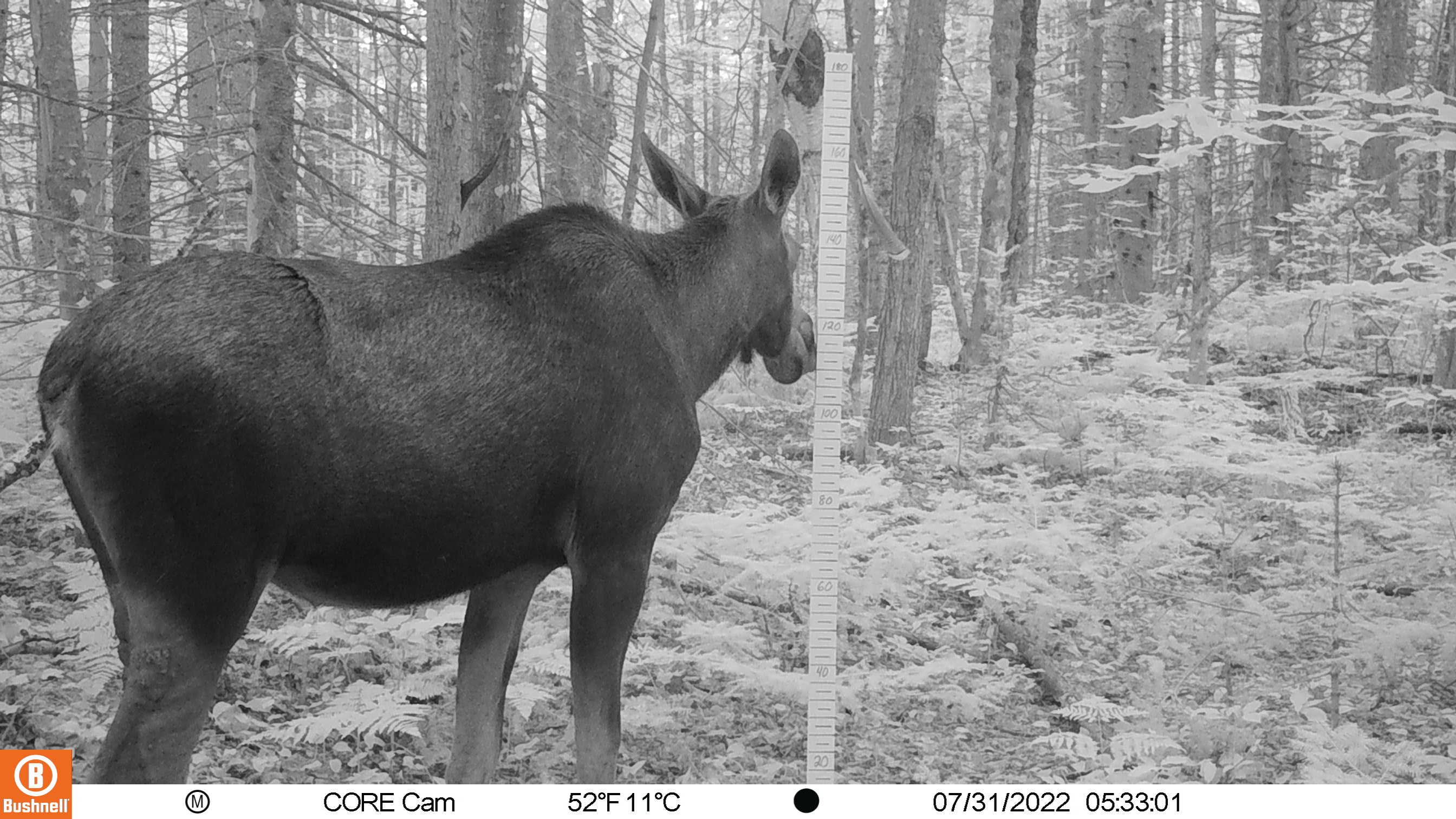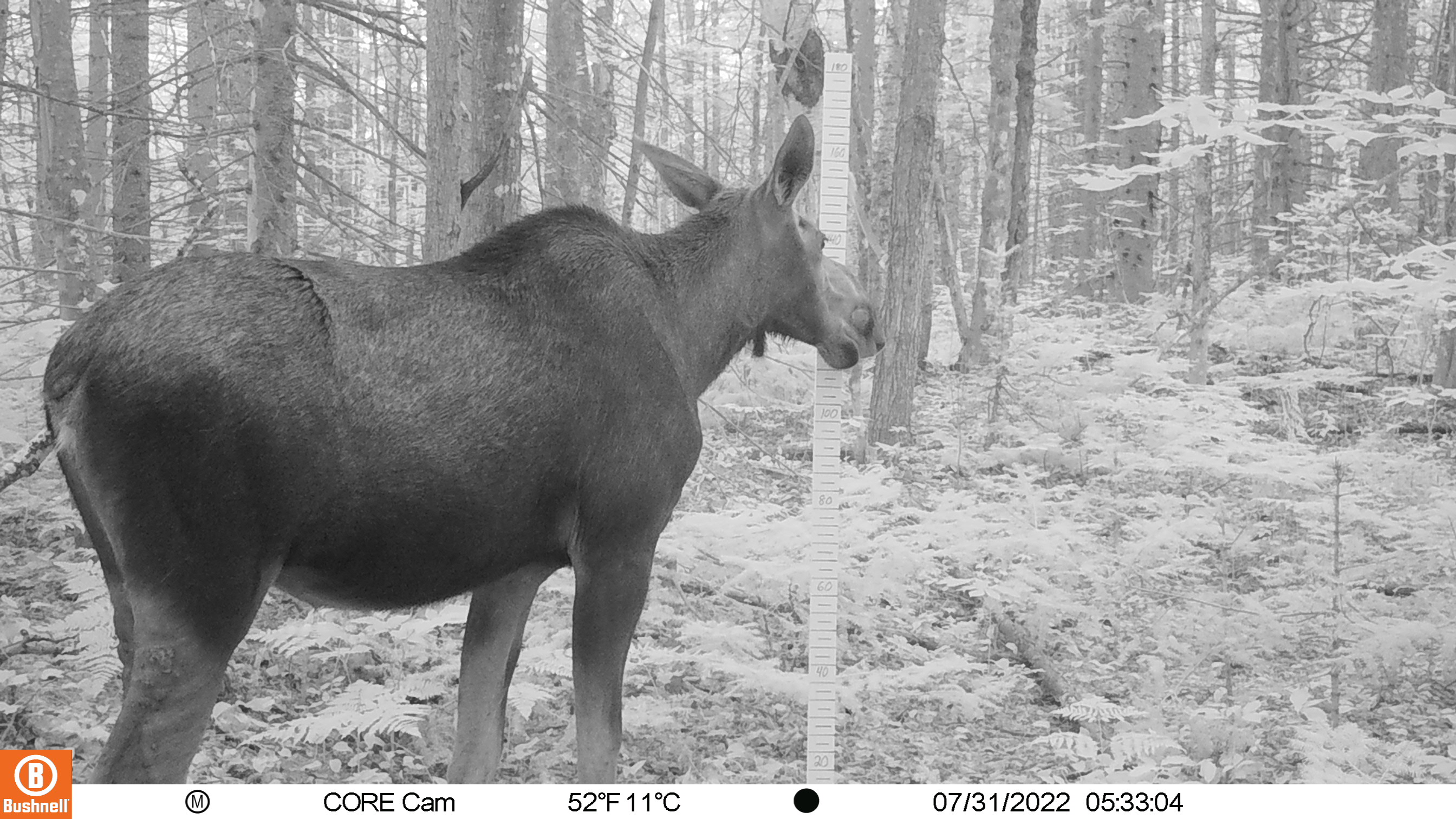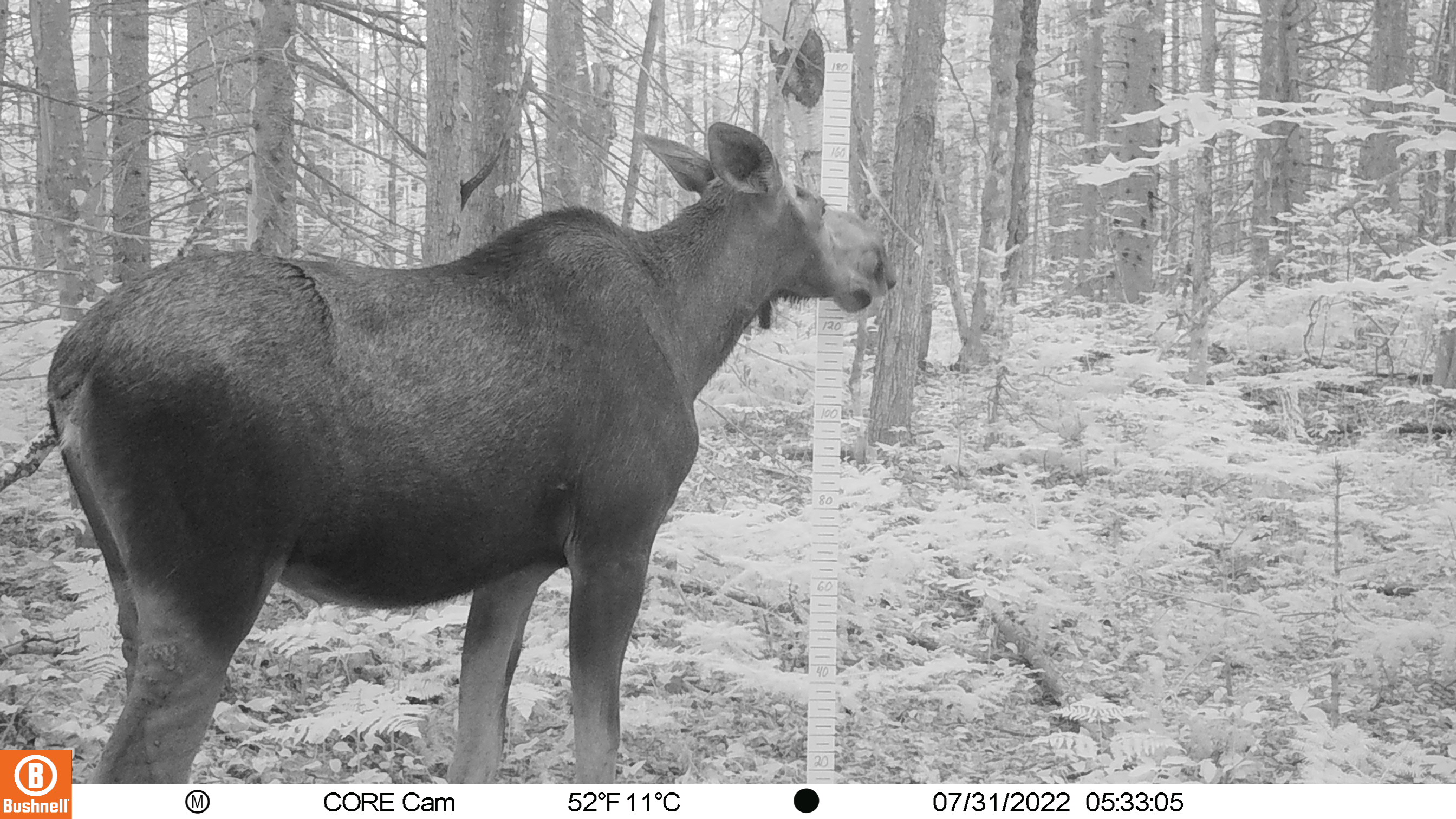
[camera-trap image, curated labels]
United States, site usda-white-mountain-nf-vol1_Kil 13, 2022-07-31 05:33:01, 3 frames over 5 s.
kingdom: Animalia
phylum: Chordata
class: Mammalia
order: Artiodactyla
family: Cervidae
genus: Alces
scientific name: Alces alces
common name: moose